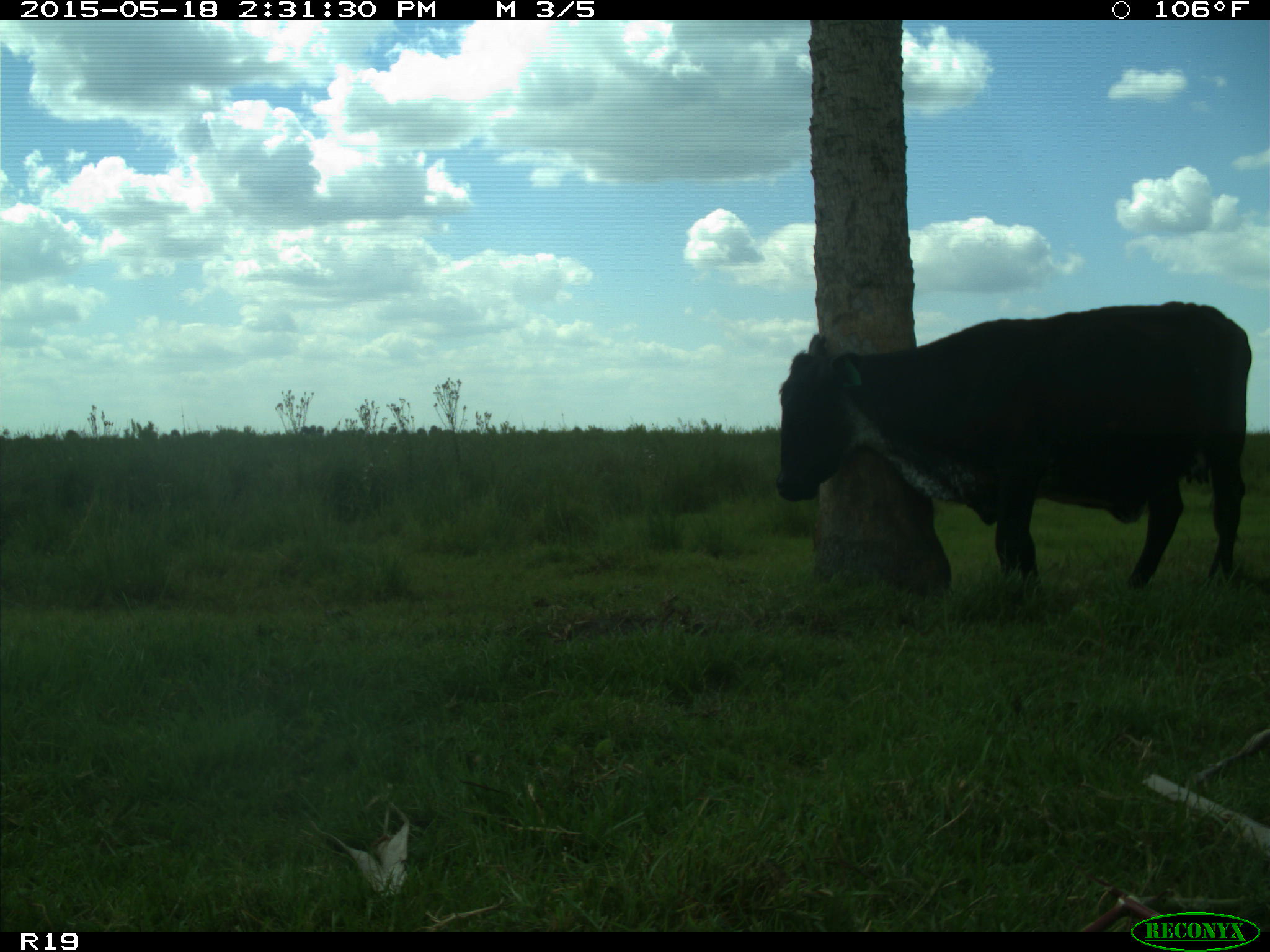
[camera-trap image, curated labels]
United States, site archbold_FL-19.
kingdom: Animalia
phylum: Chordata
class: Mammalia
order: Artiodactyla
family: Bovidae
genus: Bos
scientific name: Bos taurus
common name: domestic cow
Bos taurus (domestic cow).